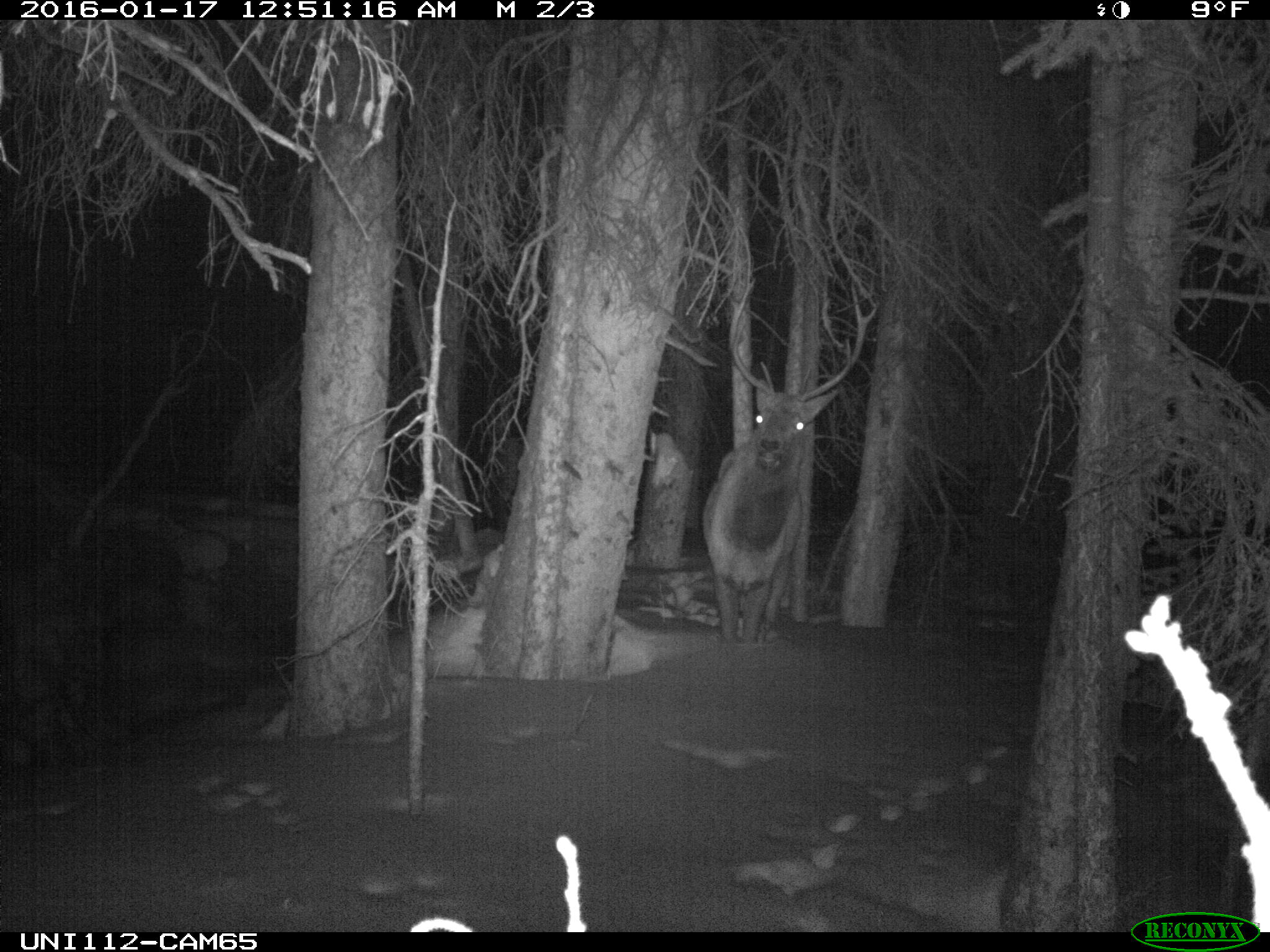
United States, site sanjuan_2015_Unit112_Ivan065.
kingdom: Animalia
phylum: Chordata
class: Mammalia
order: Artiodactyla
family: Cervidae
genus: Cervus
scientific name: Cervus elaphus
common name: red deer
Cervus elaphus (red deer).